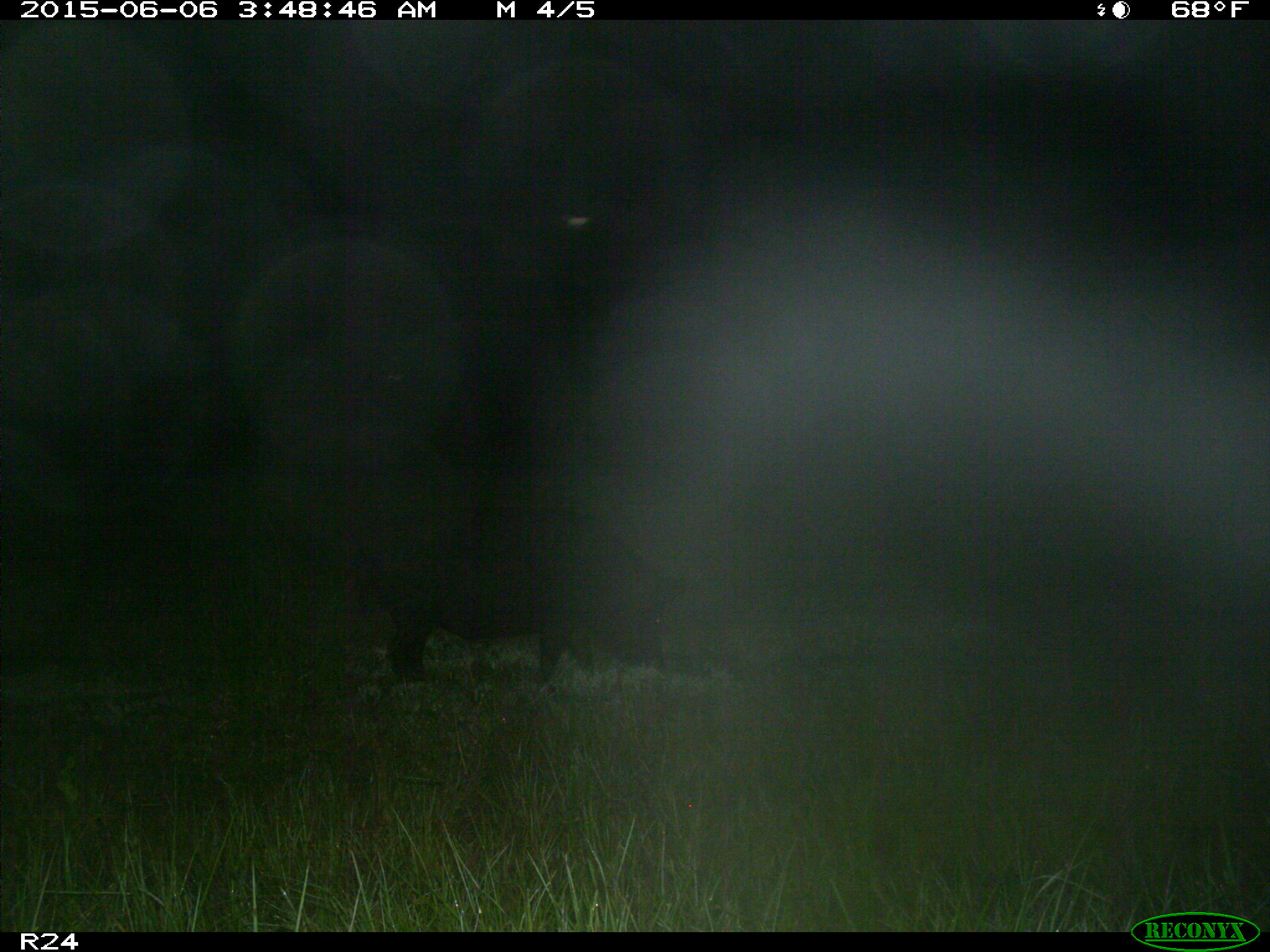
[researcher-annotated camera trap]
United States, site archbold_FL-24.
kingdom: Animalia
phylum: Chordata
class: Mammalia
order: Artiodactyla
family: Bovidae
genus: Bos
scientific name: Bos taurus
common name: domestic cow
Bos taurus (domestic cow).